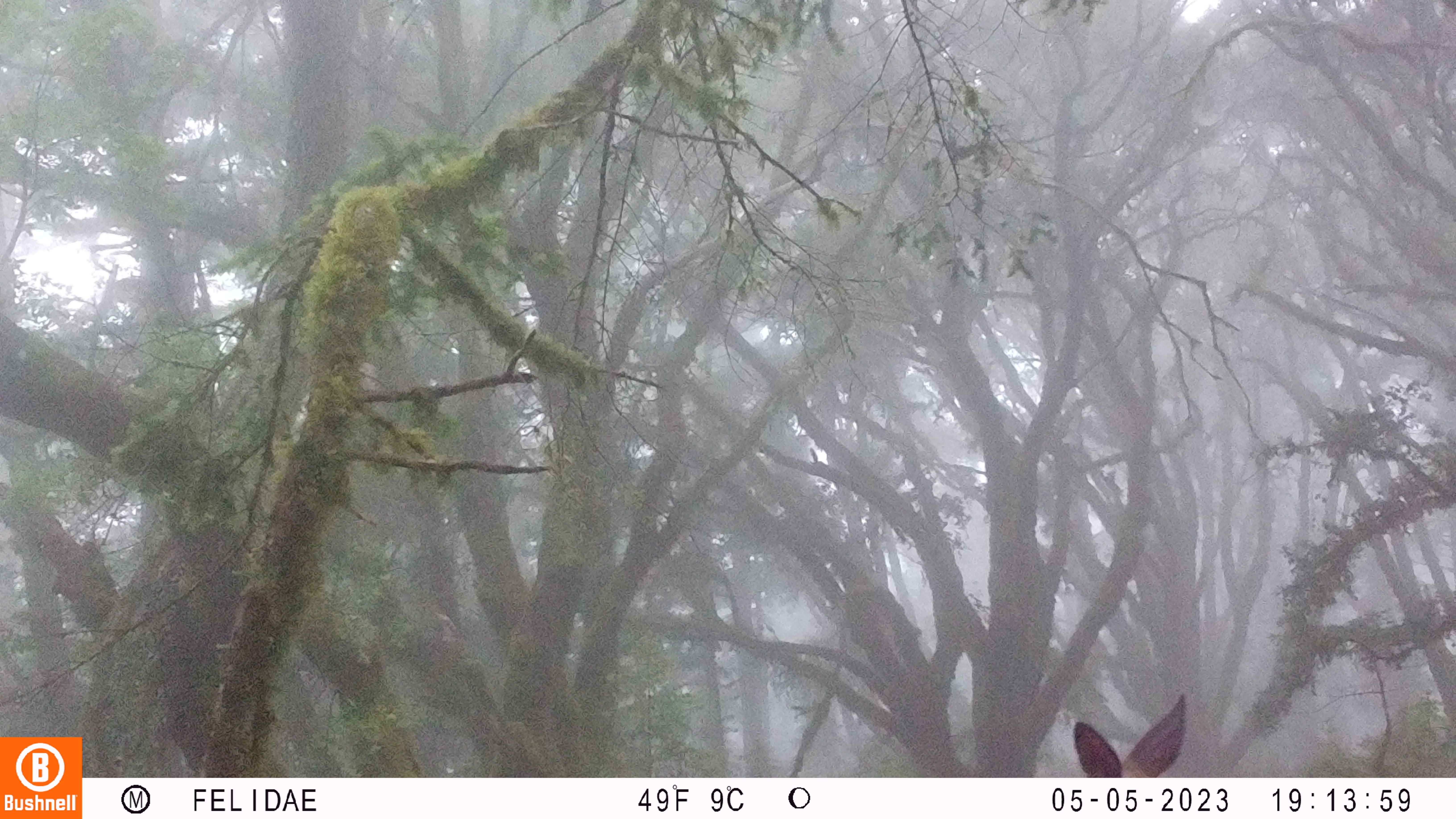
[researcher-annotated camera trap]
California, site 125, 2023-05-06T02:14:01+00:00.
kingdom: Animalia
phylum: Chordata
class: Mammalia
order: Artiodactyla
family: Cervidae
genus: Odocoileus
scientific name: Odocoileus hemionus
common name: mule deer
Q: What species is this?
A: Mule deer (Odocoileus hemionus).